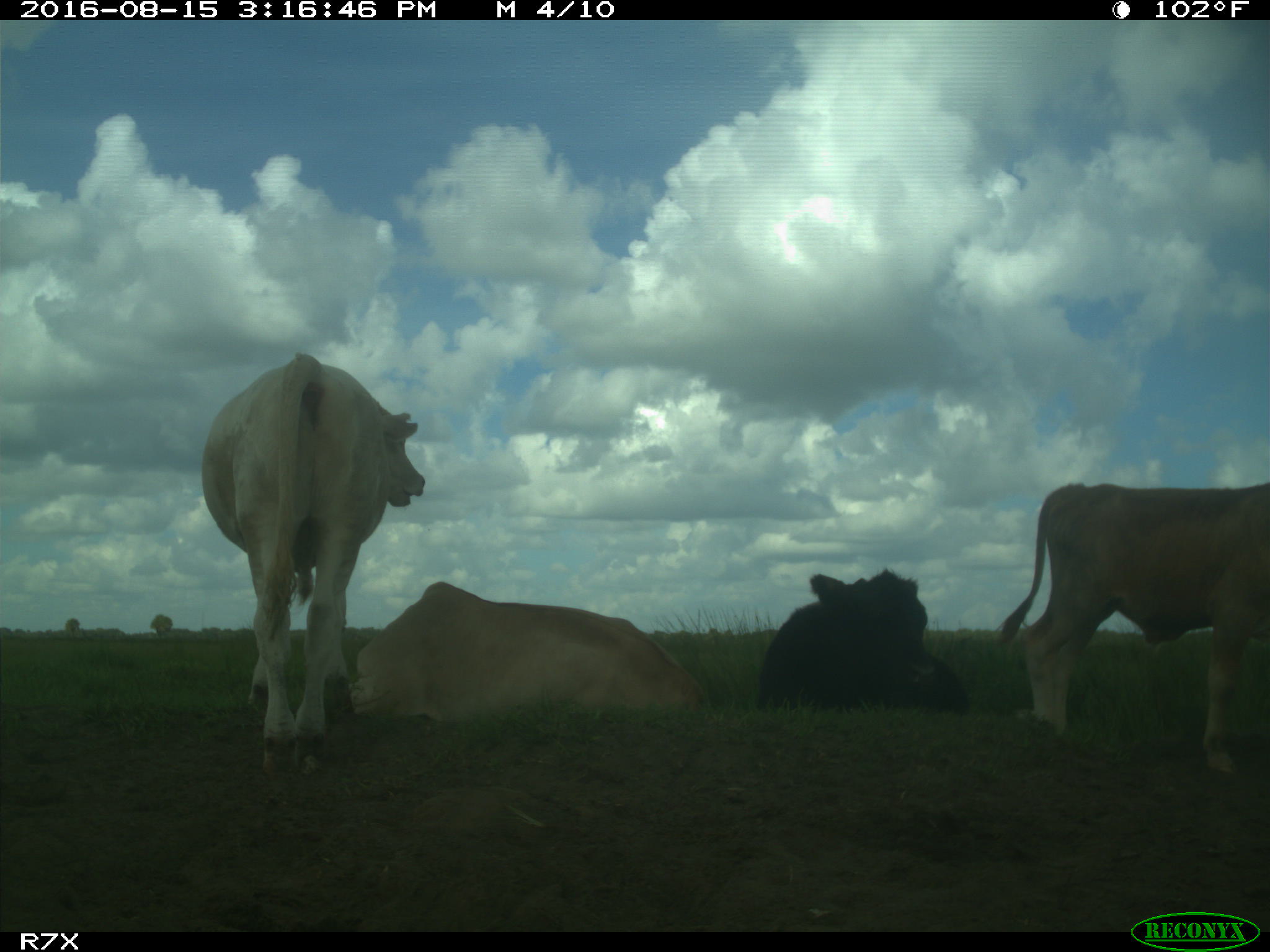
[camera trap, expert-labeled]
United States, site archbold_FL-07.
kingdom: Animalia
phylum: Chordata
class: Mammalia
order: Artiodactyla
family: Bovidae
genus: Bos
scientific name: Bos taurus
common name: domestic cow